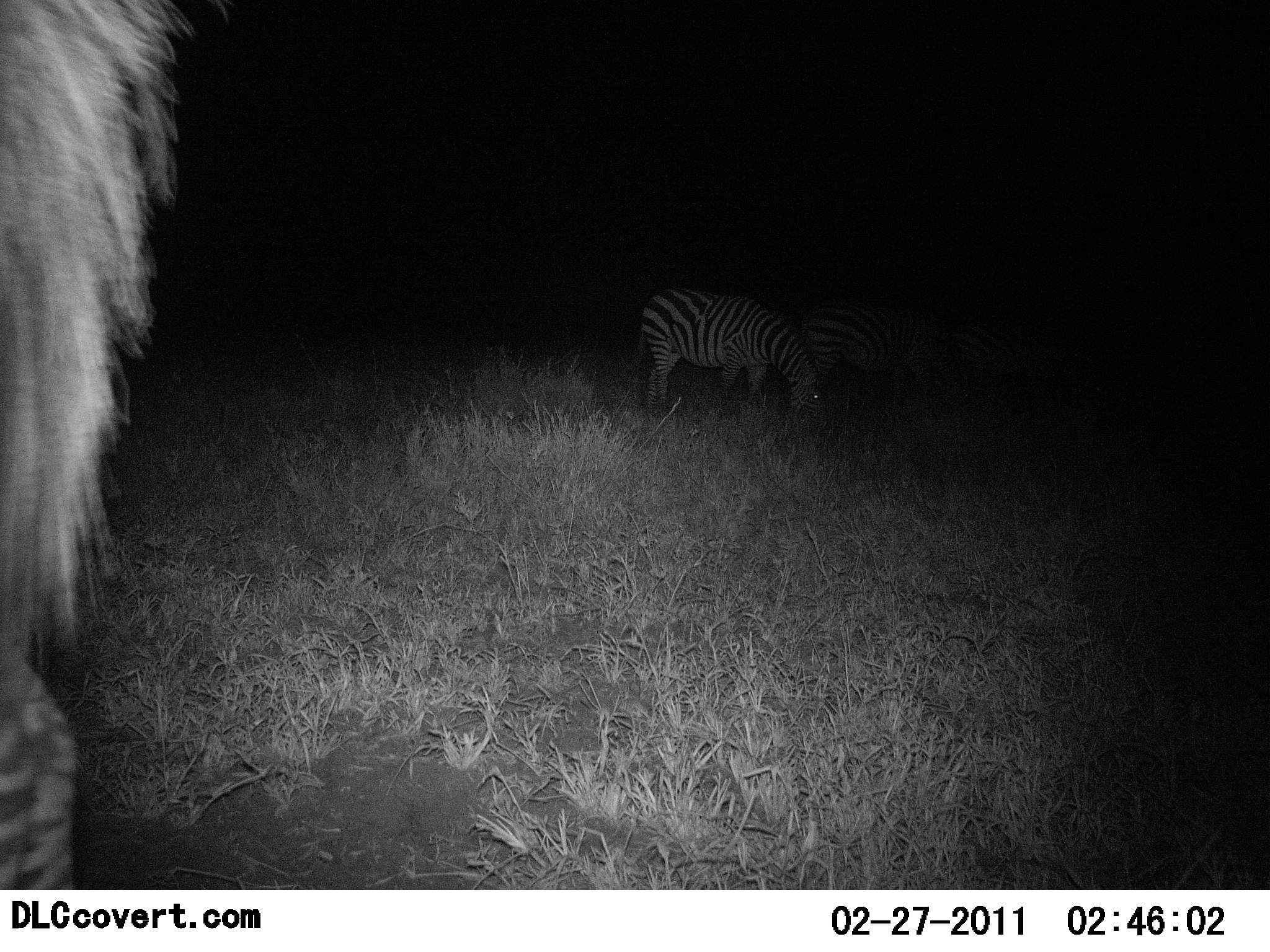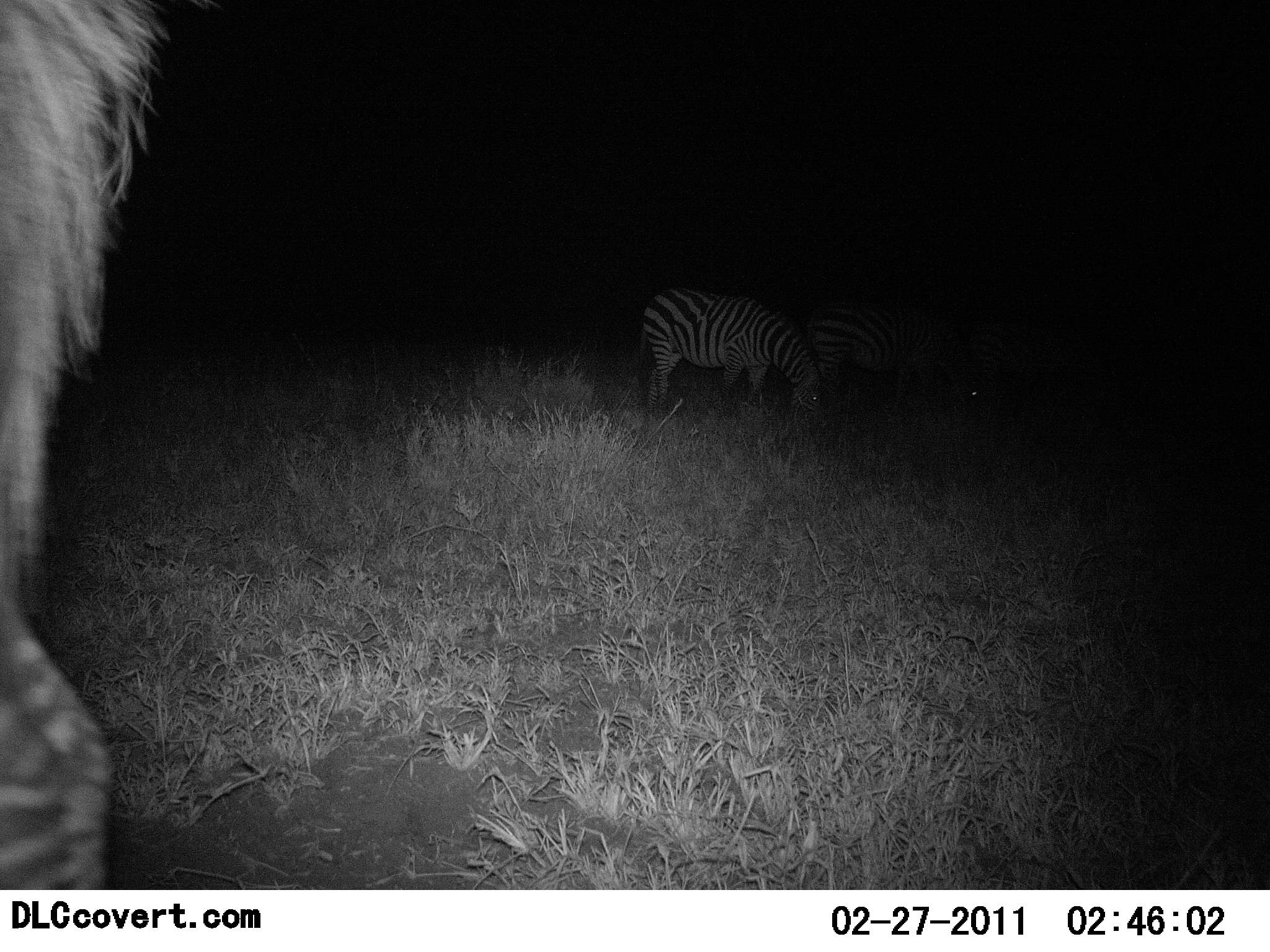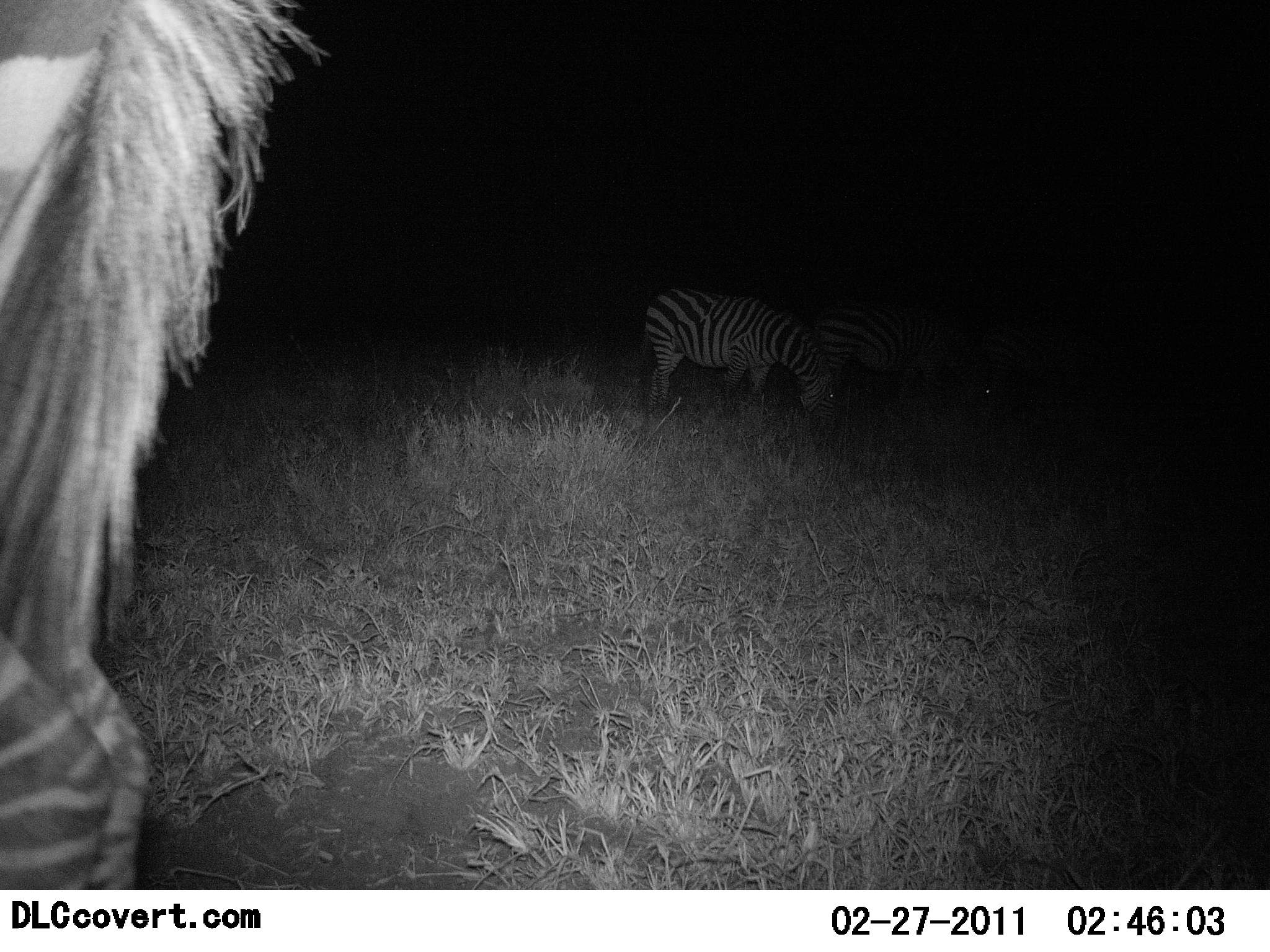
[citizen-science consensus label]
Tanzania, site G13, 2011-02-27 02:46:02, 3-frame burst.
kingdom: Animalia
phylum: Chordata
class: Mammalia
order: Perissodactyla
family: Equidae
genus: Equus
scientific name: Equus quagga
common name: plains zebra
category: zebra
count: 3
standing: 33%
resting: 0%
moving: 8%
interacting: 0%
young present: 0%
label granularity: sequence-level